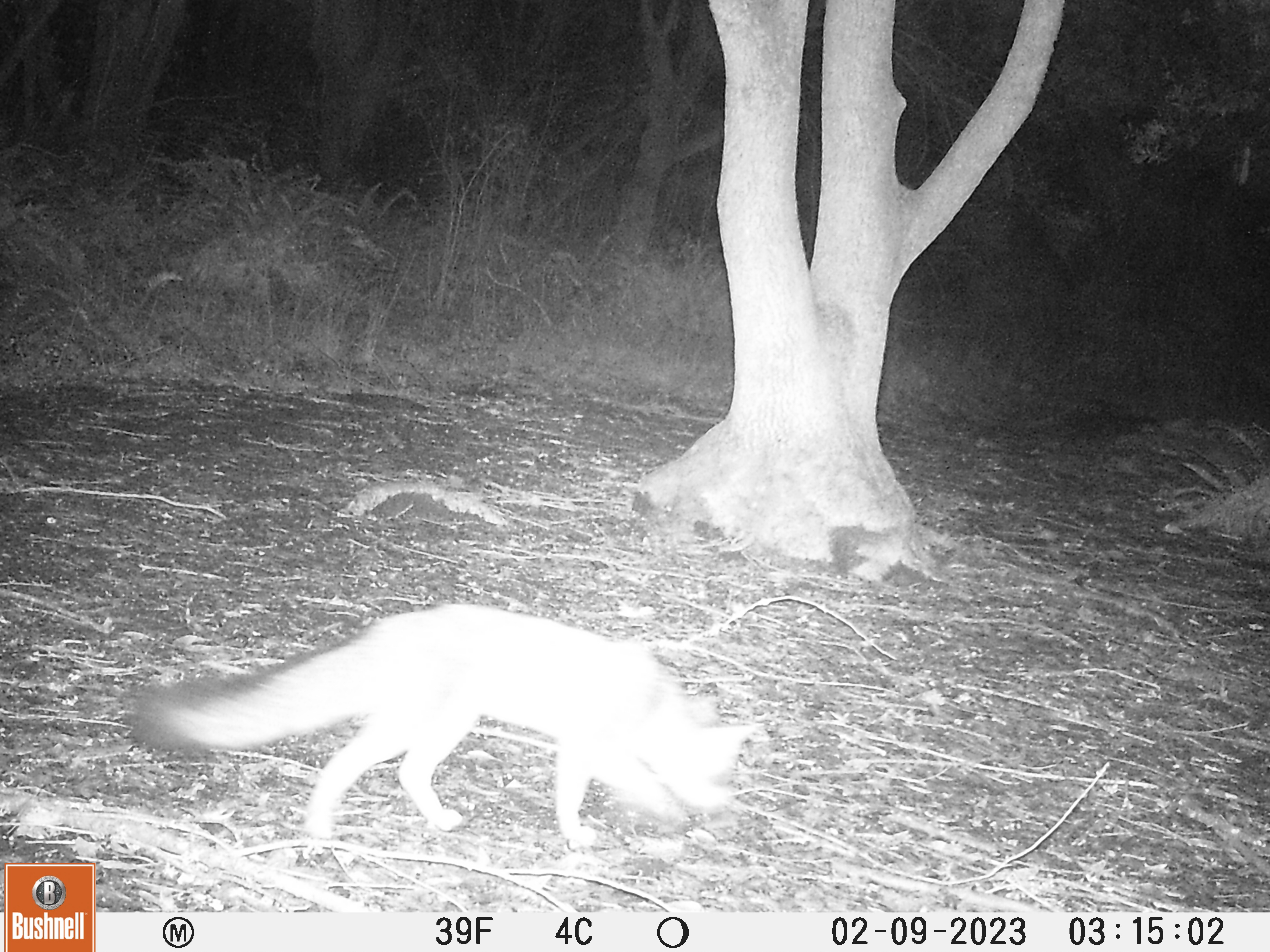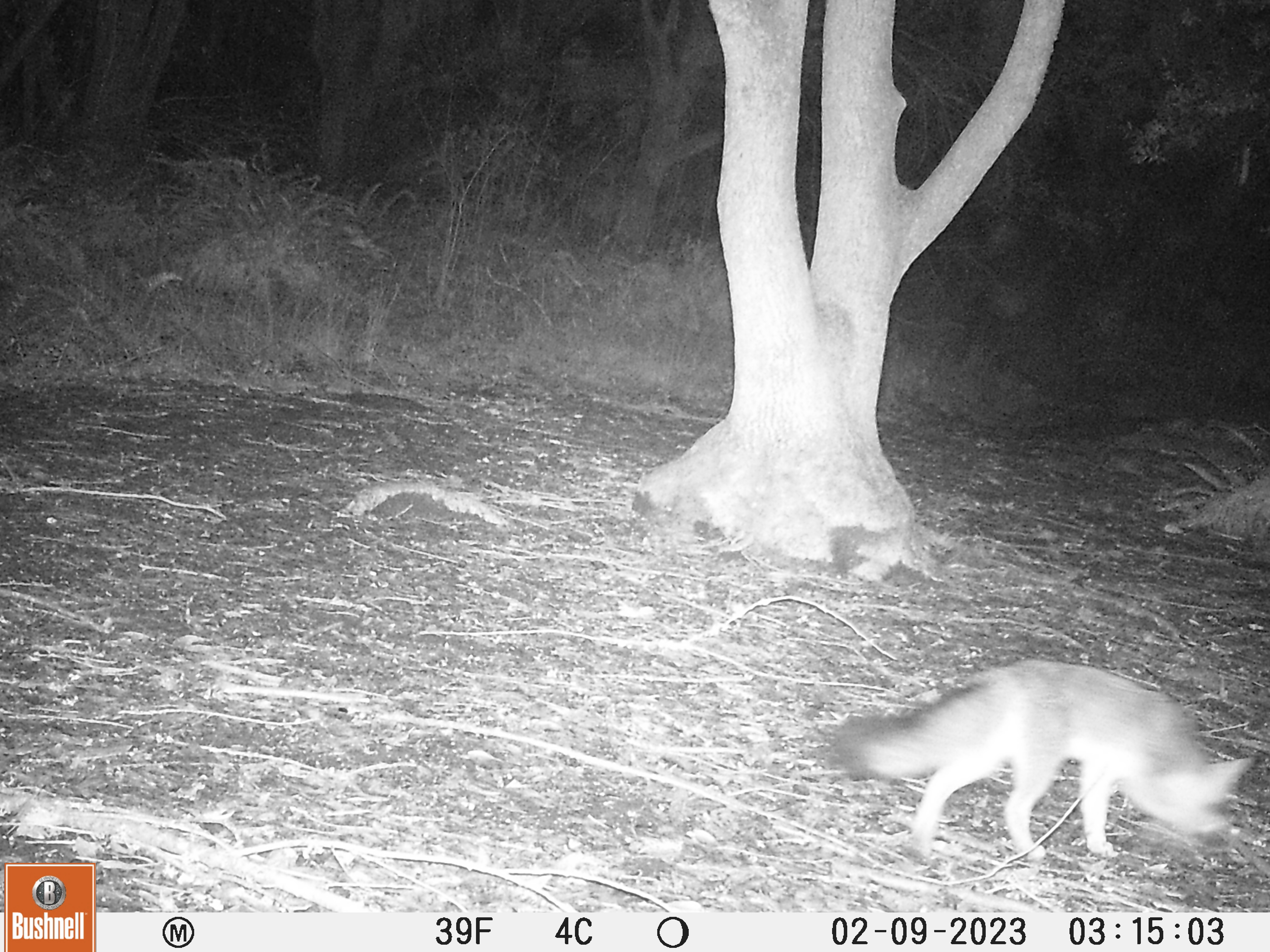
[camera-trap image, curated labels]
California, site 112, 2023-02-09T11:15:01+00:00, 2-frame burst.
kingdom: Animalia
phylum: Chordata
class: Mammalia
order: Carnivora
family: Canidae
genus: Urocyon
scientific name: Urocyon cinereoargenteus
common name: gray fox